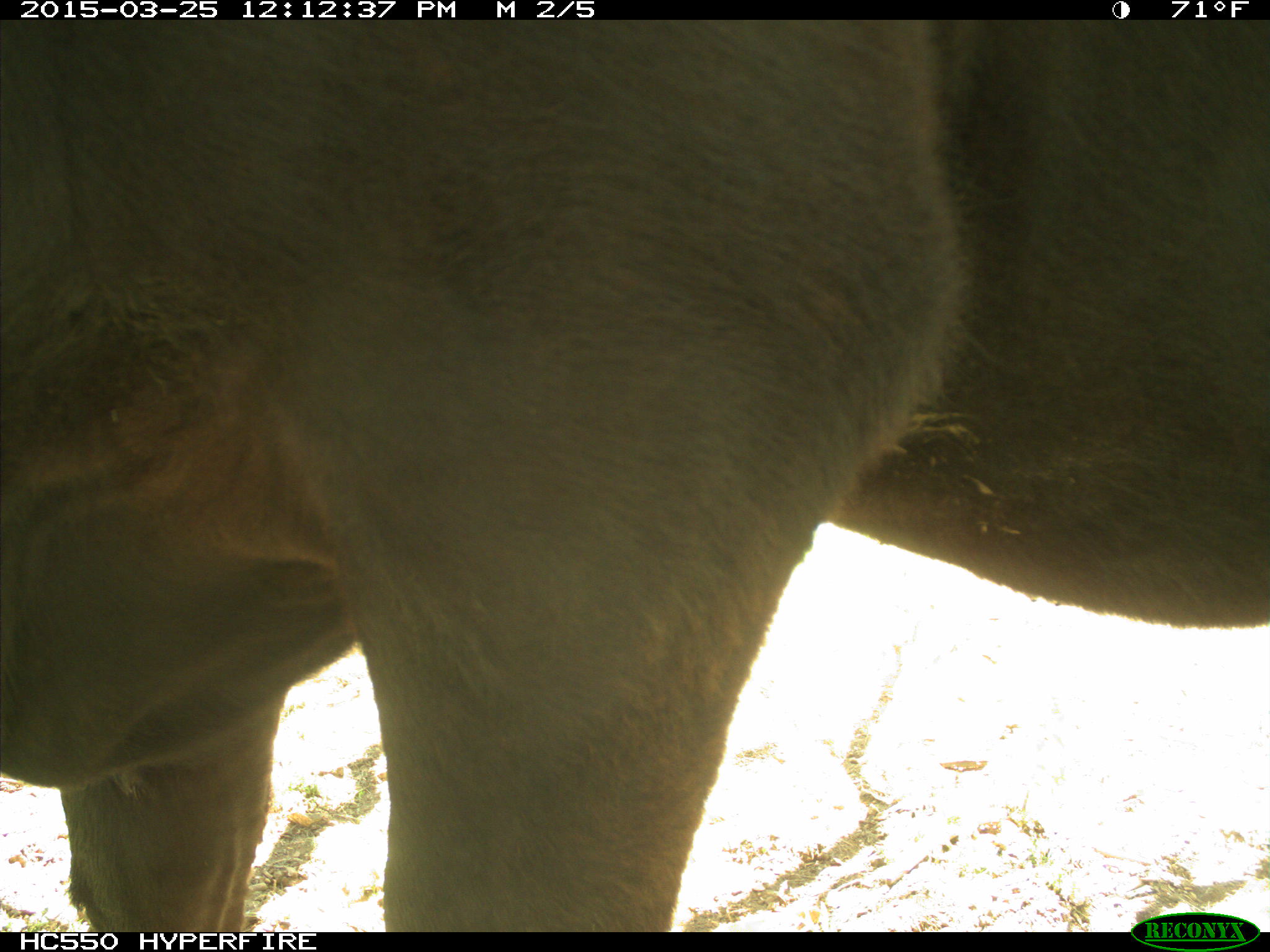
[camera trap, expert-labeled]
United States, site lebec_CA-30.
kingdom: Animalia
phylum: Chordata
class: Mammalia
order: Artiodactyla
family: Bovidae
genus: Bos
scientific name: Bos taurus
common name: domestic cow